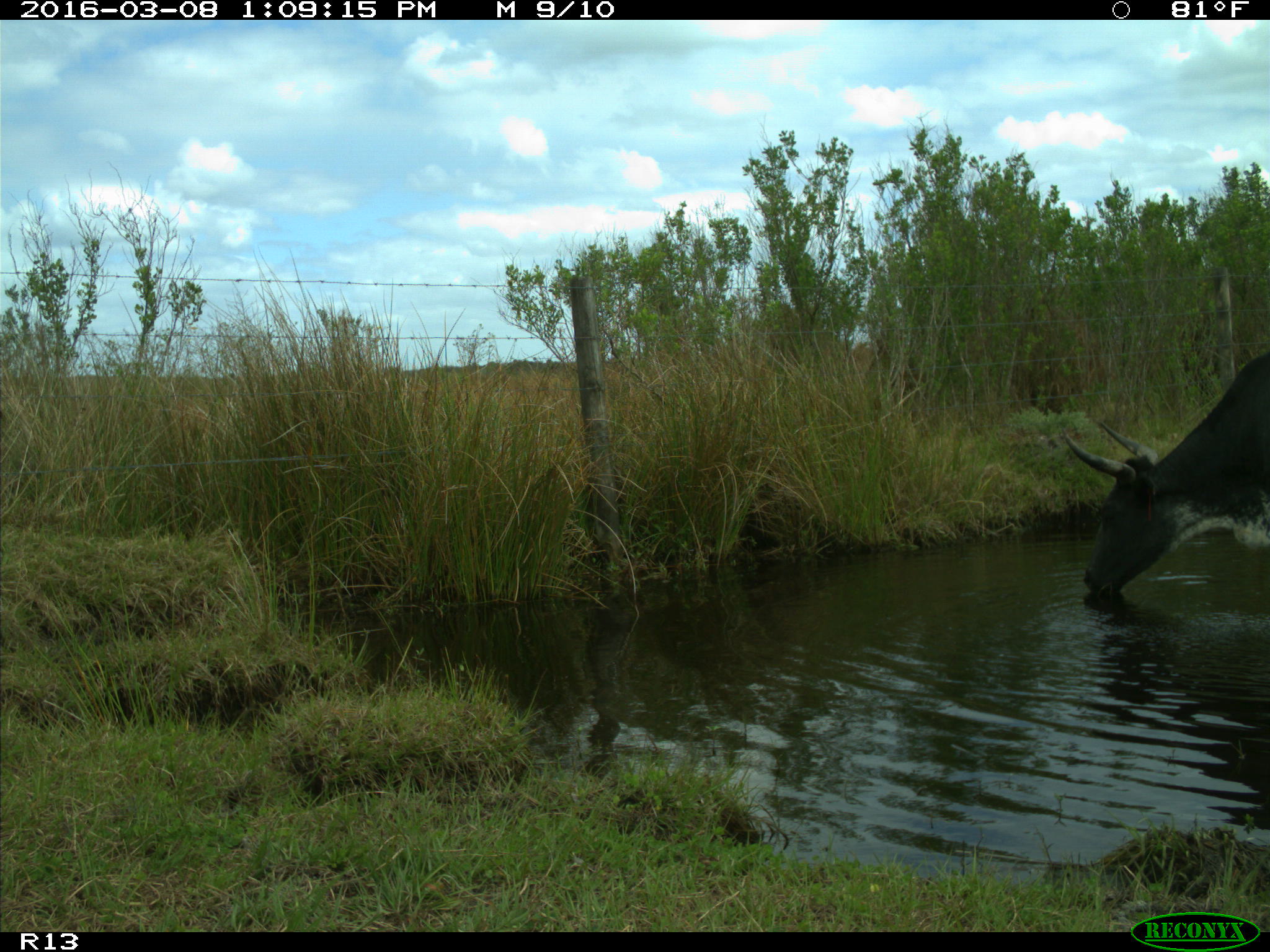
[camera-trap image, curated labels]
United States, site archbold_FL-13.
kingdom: Animalia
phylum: Chordata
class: Mammalia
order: Artiodactyla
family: Bovidae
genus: Bos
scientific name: Bos taurus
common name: domestic cow